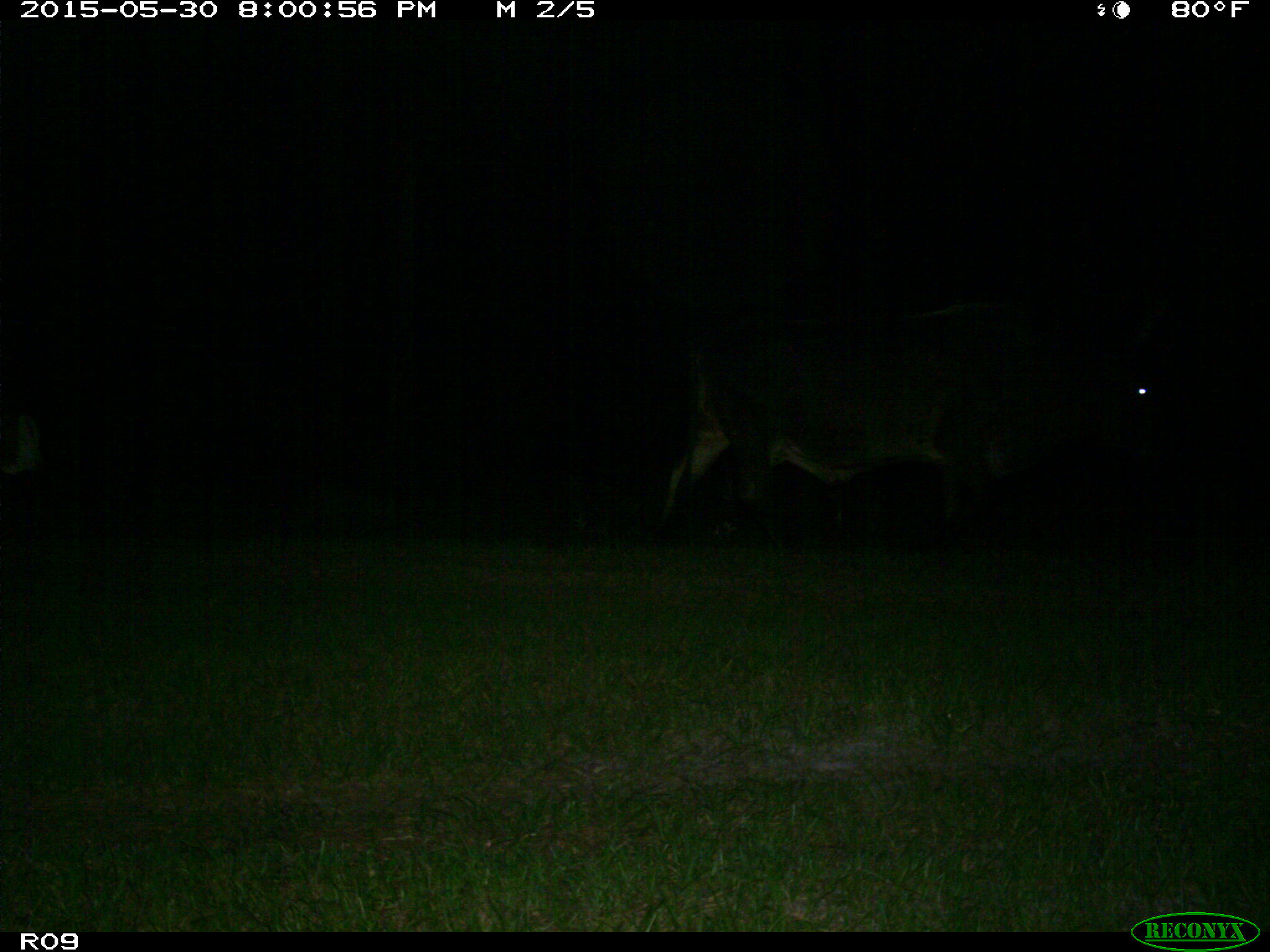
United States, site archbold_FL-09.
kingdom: Animalia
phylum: Chordata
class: Mammalia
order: Artiodactyla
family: Bovidae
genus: Bos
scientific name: Bos taurus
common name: domestic cow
Bos taurus (domestic cow).